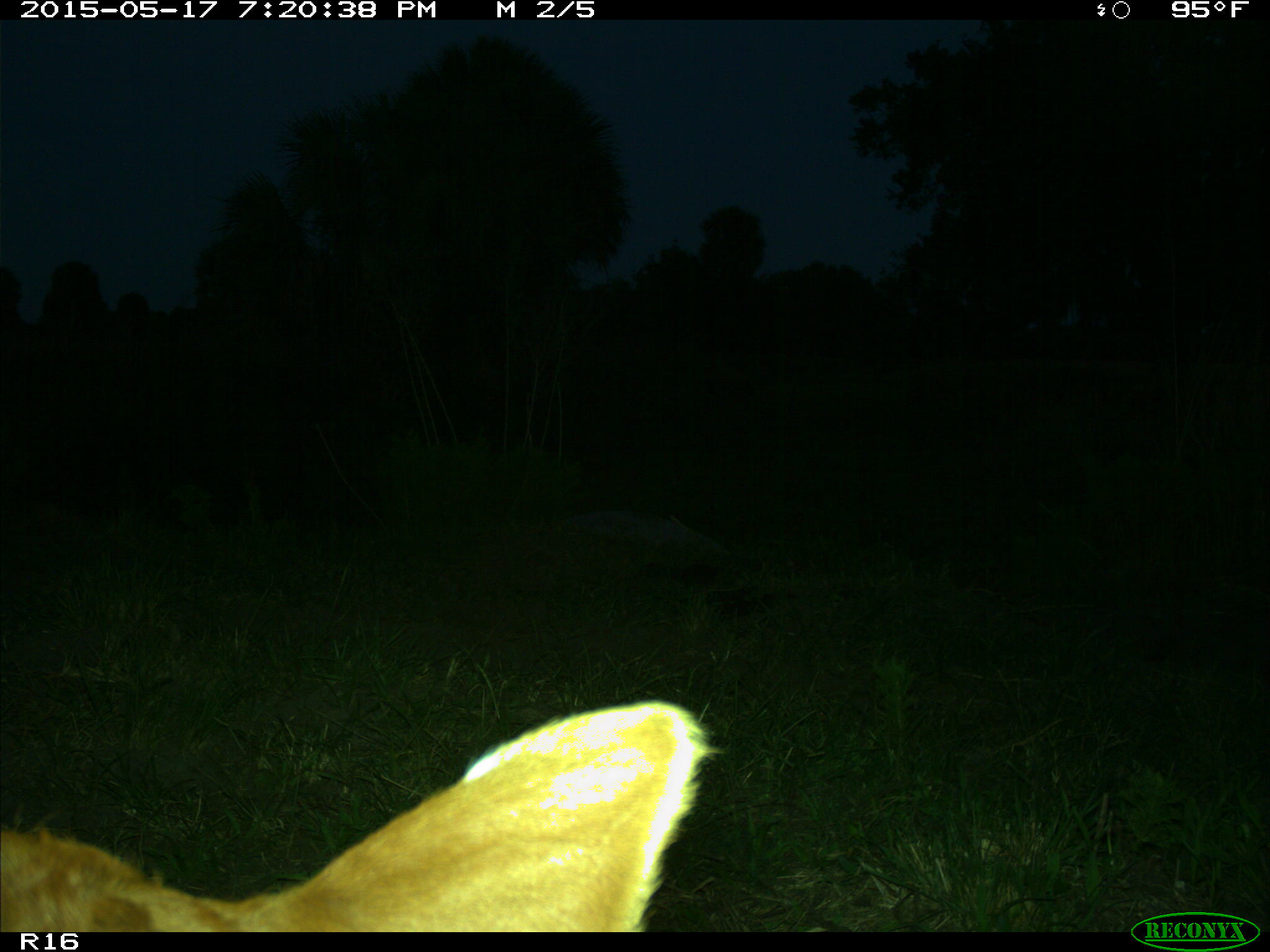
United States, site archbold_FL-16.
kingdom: Animalia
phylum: Chordata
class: Mammalia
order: Artiodactyla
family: Bovidae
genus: Bos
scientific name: Bos taurus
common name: domestic cow